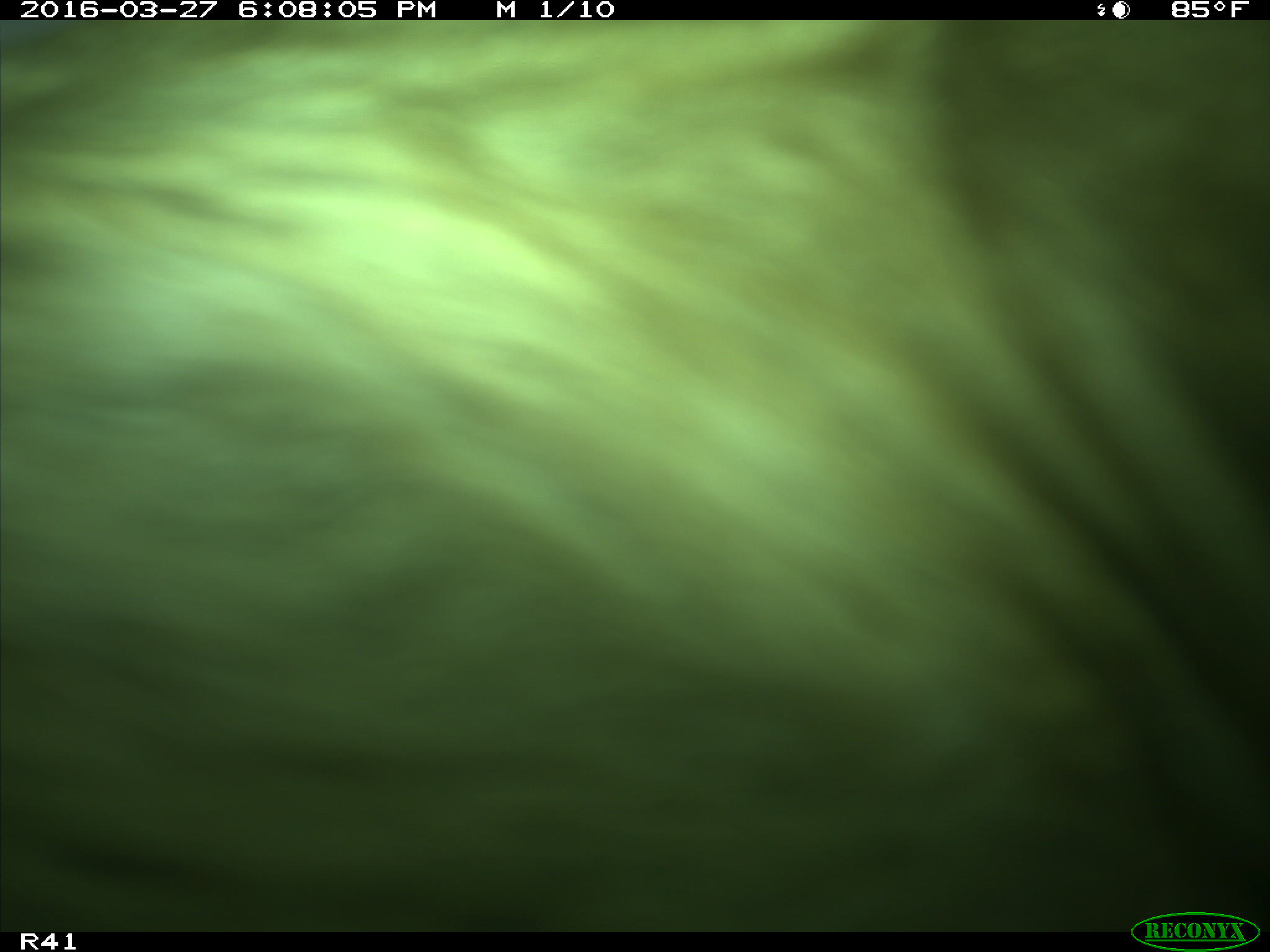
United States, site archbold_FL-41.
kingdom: Animalia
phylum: Chordata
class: Mammalia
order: Artiodactyla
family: Bovidae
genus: Bos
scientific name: Bos taurus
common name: domestic cow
Bos taurus (domestic cow).